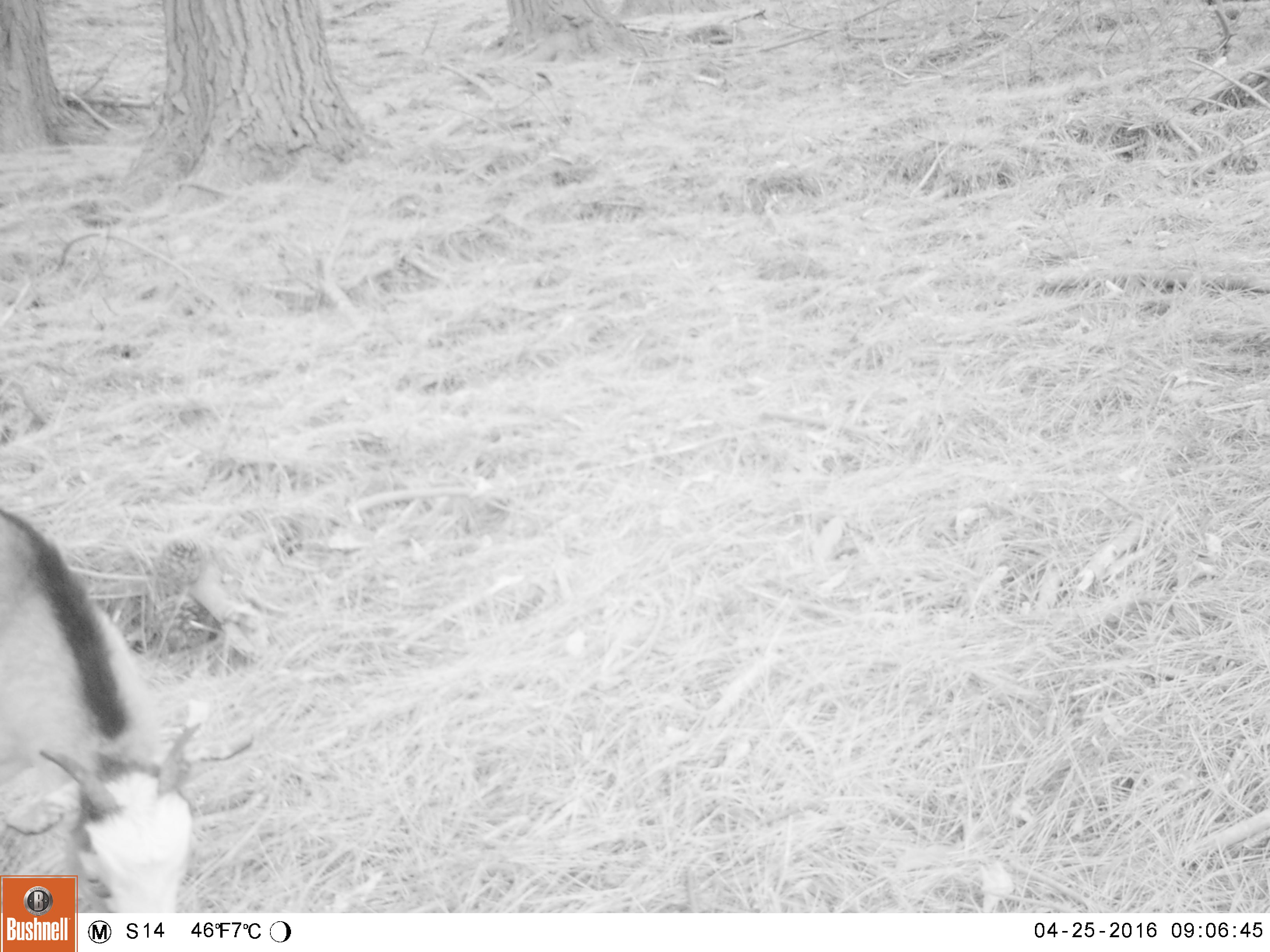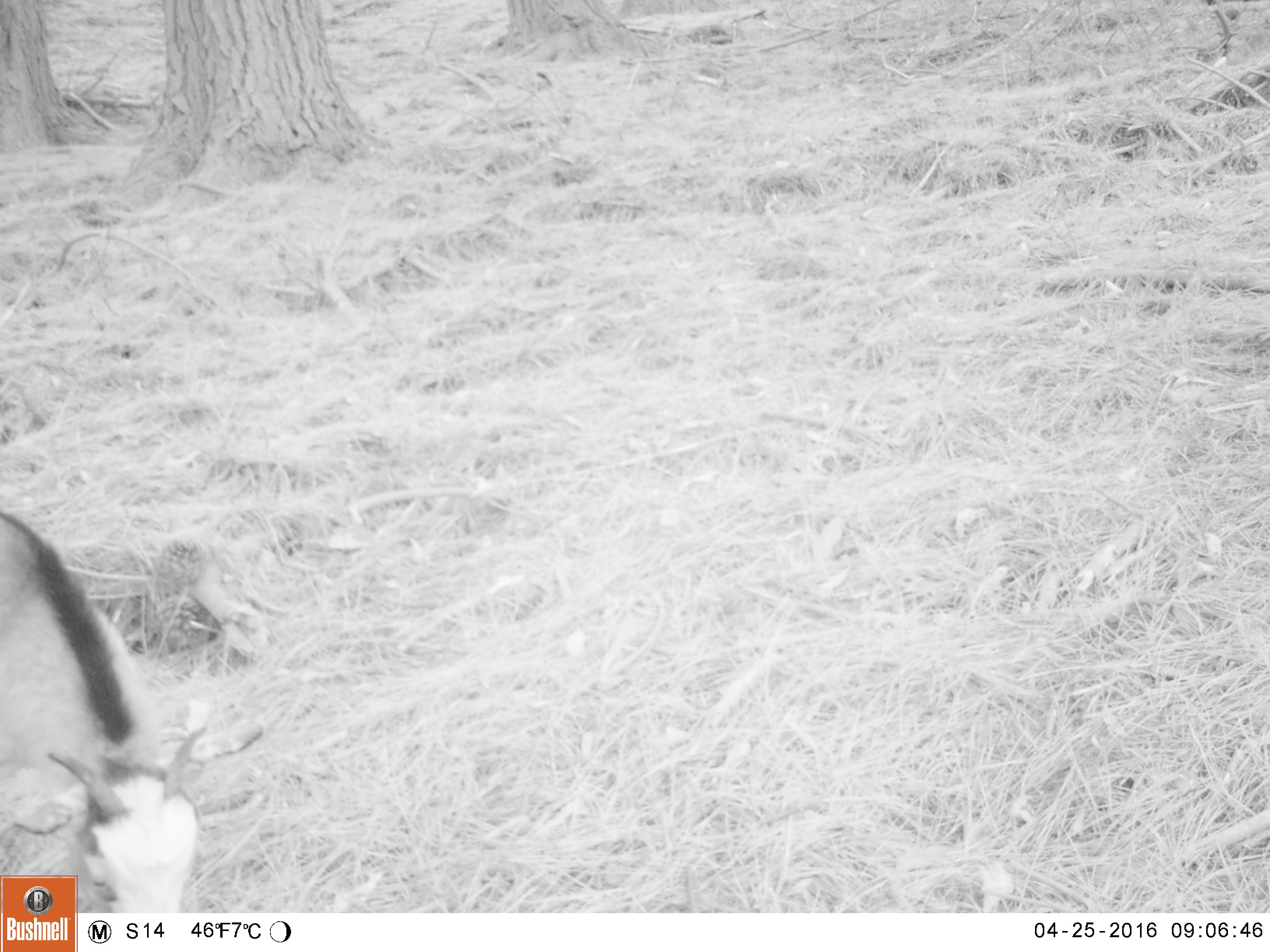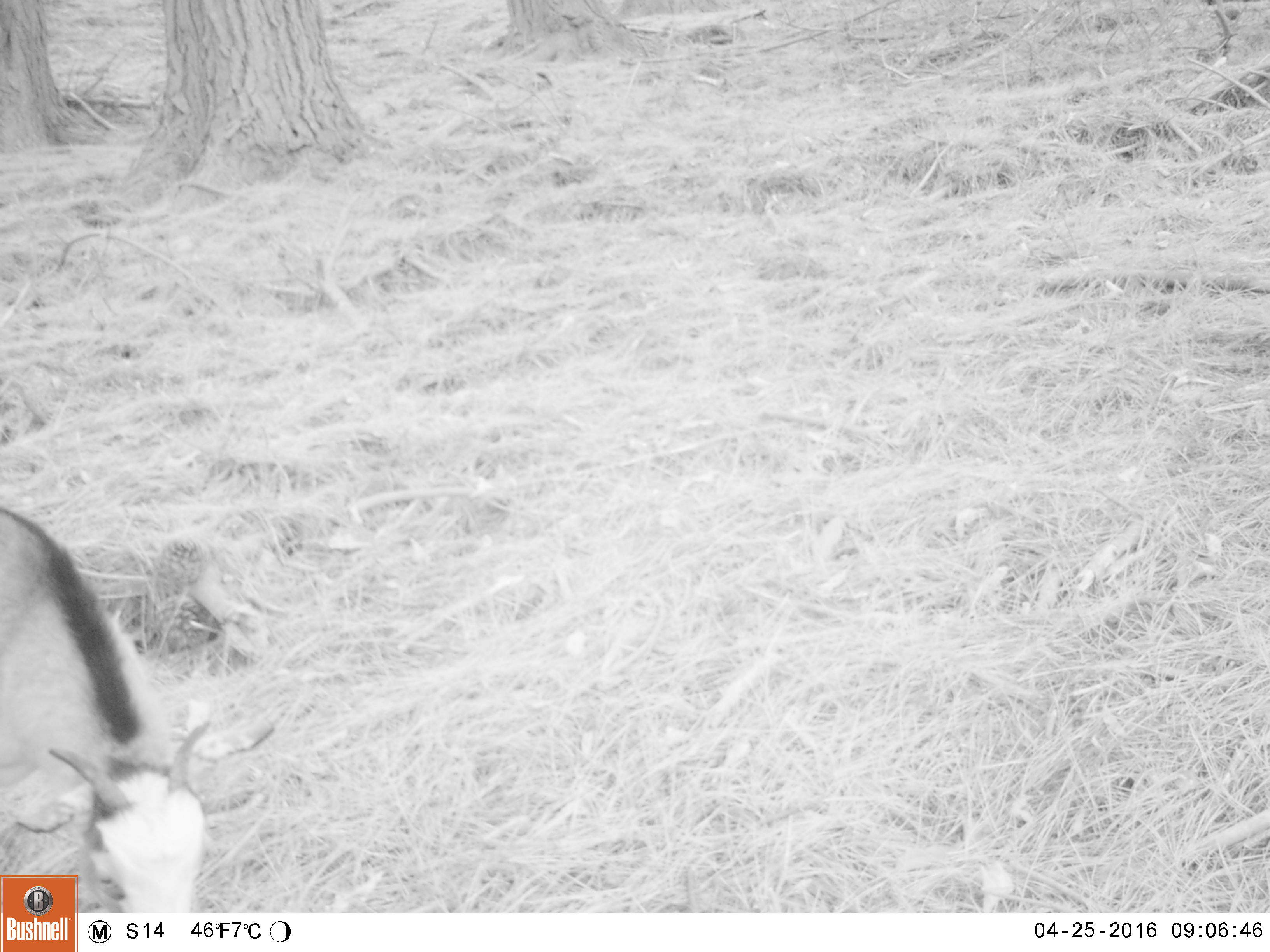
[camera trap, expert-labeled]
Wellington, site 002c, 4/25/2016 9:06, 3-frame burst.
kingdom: Animalia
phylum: Chordata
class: Mammalia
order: Artiodactyla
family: Bovidae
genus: Capra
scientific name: Capra hircus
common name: goat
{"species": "goat (Capra hircus)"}